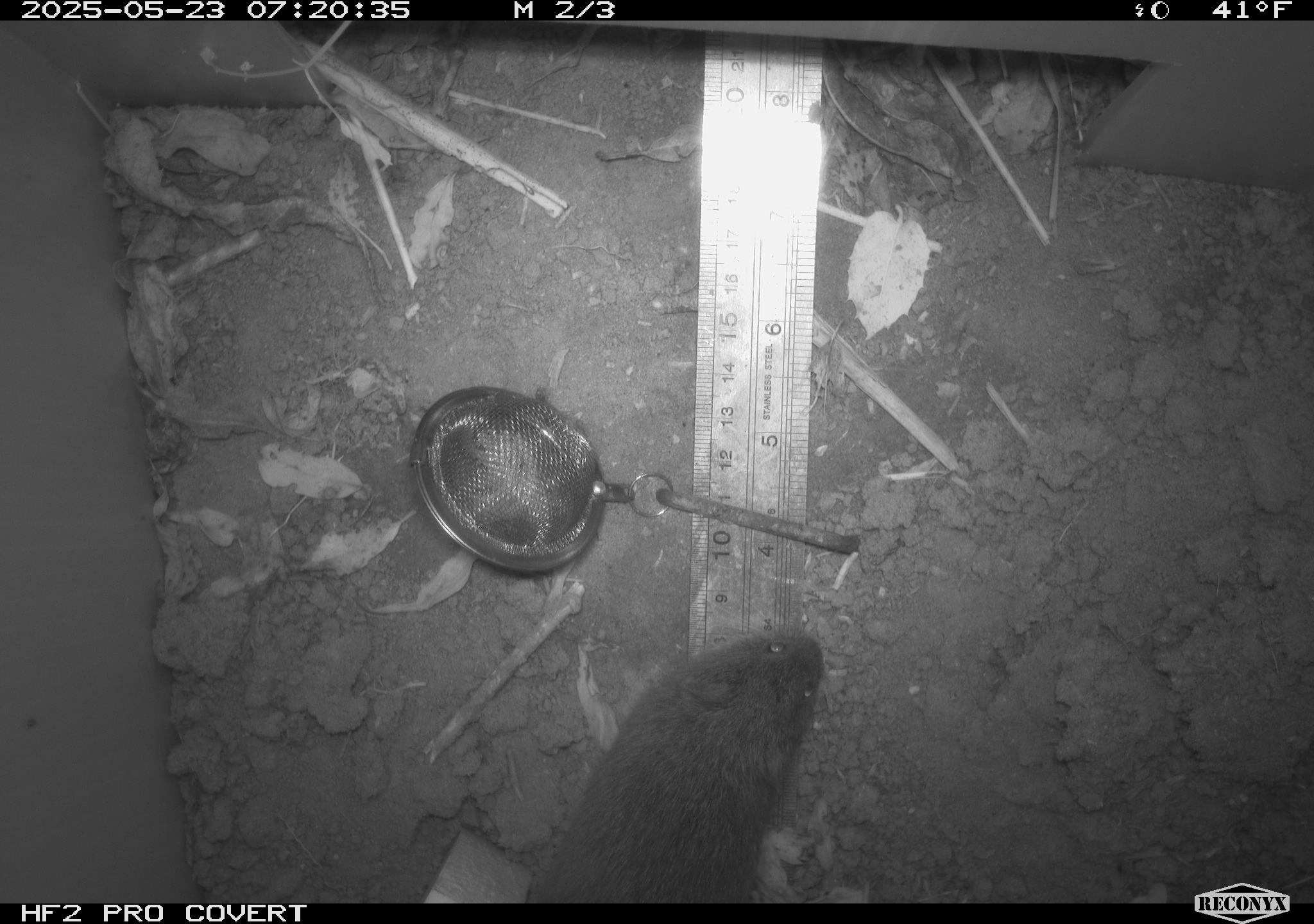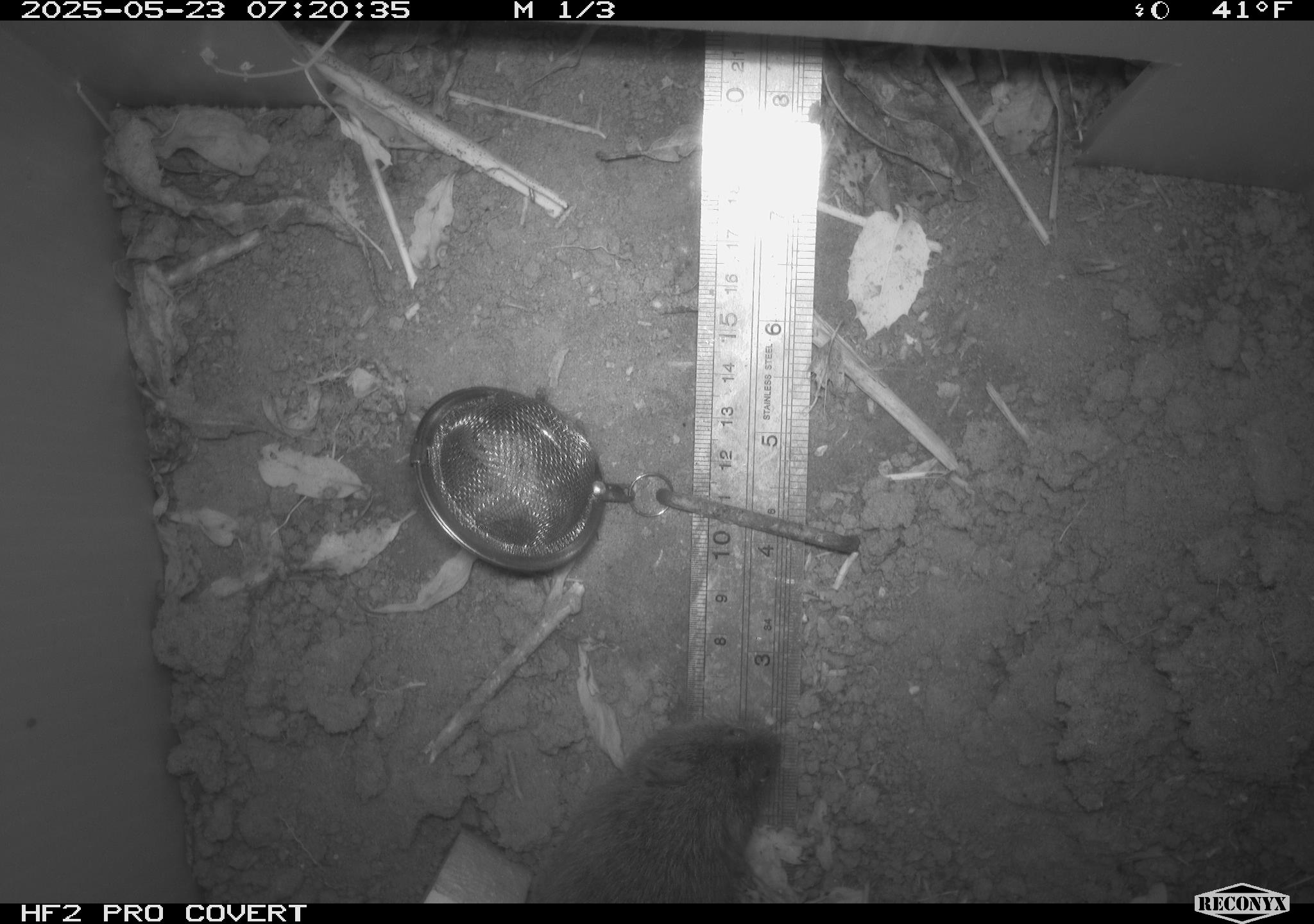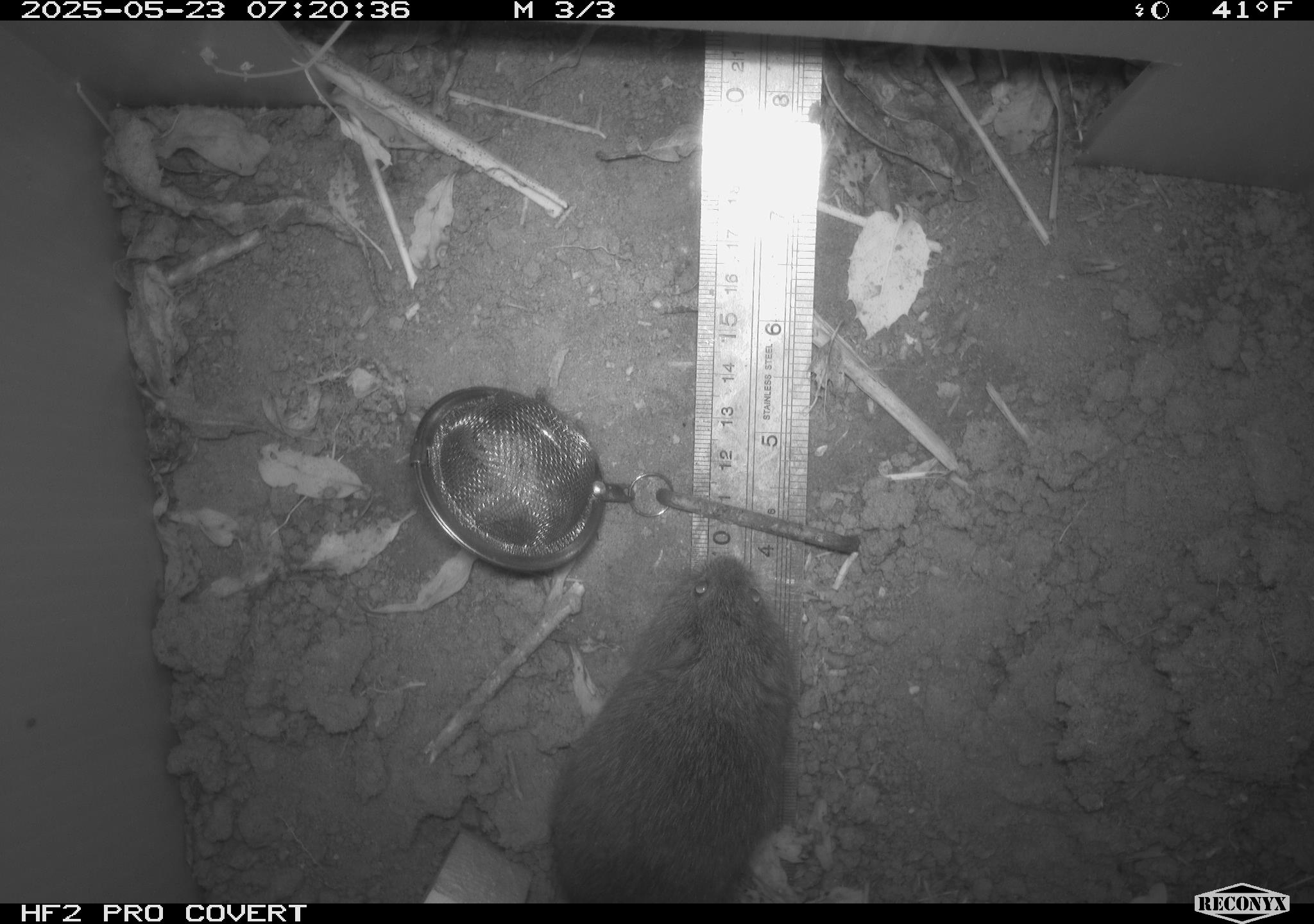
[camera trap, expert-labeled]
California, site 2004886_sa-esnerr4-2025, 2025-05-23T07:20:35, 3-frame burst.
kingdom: Animalia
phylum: Chordata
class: Mammalia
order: Rodentia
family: Cricetidae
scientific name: Arvicolinae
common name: voles, lemmings, and muskrats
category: arvicolinae subfamily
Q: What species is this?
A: Arvicolinae subfamily (voles, lemmings, and muskrats) (Arvicolinae).